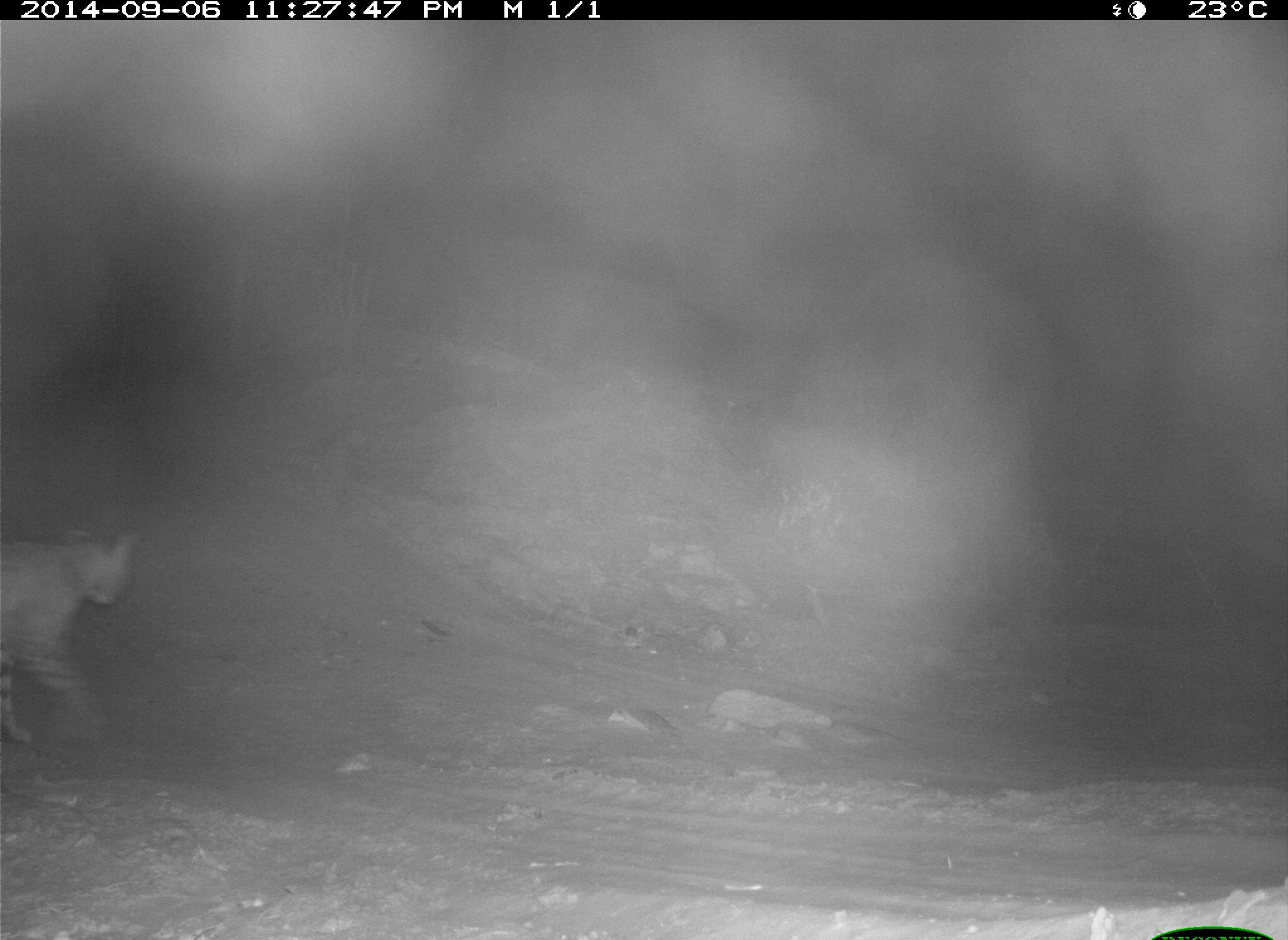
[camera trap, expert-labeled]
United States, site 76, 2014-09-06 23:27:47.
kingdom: Animalia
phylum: Chordata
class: Mammalia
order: Carnivora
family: Felidae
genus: Lynx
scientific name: Lynx rufus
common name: bobcat